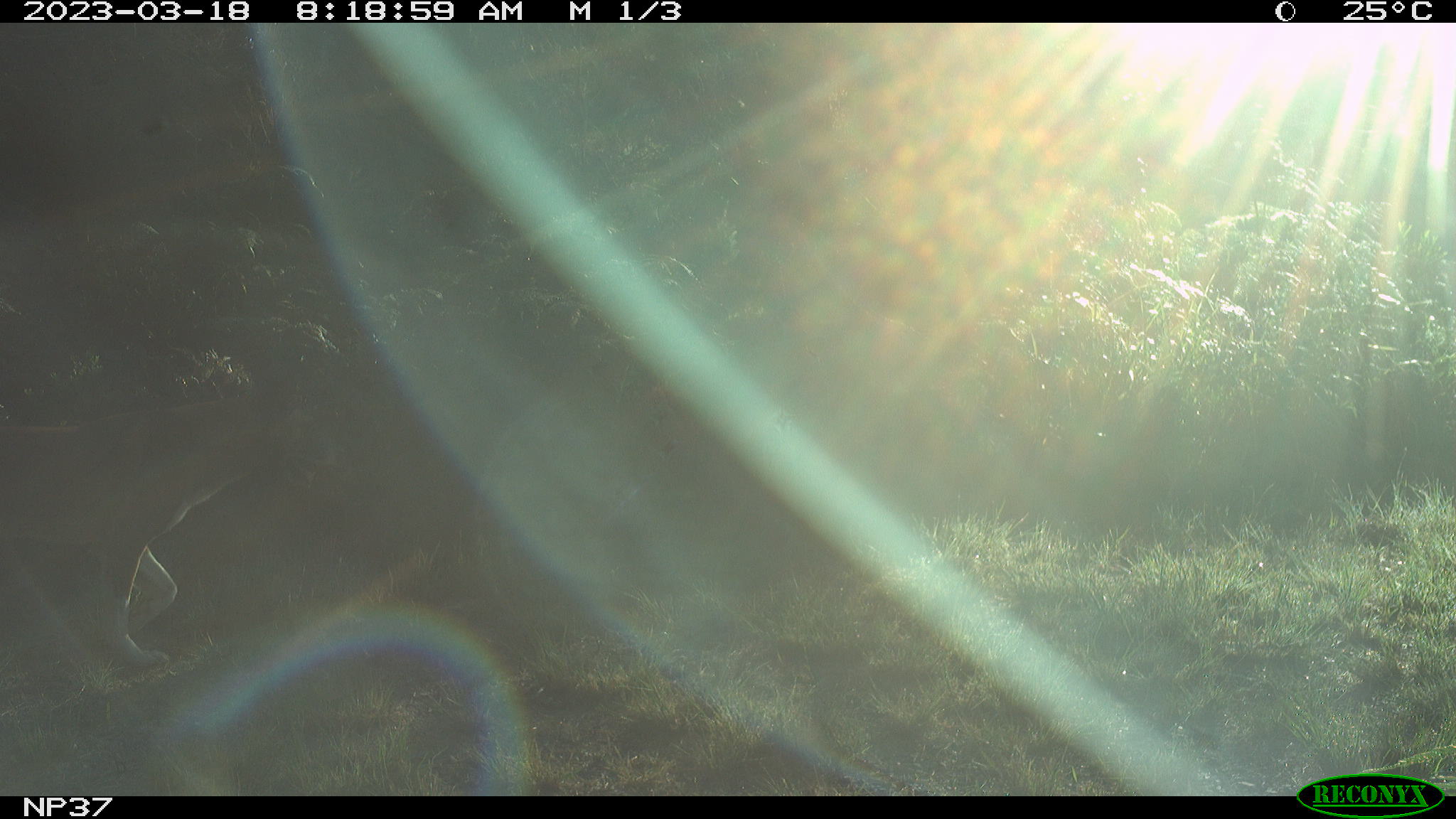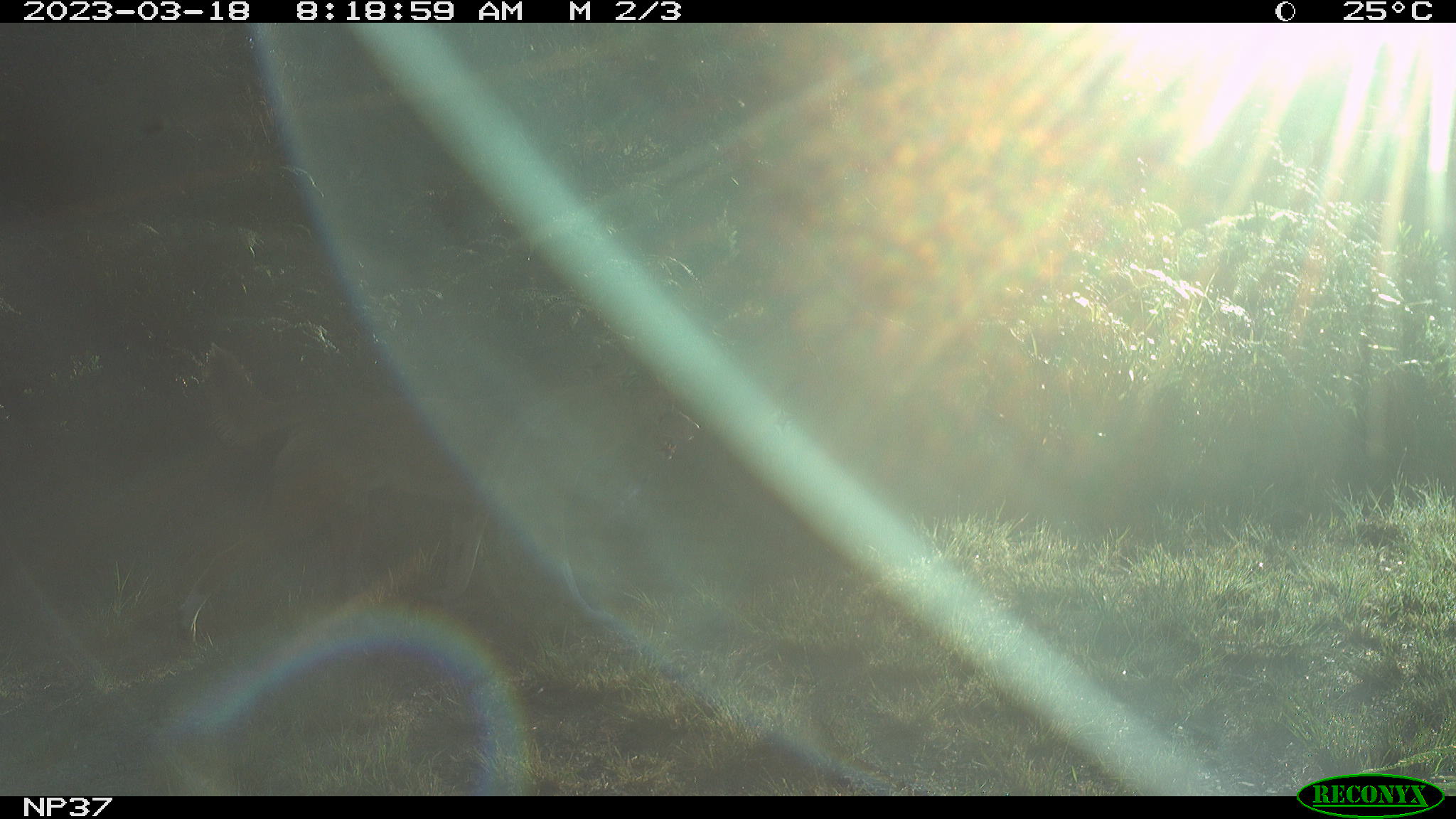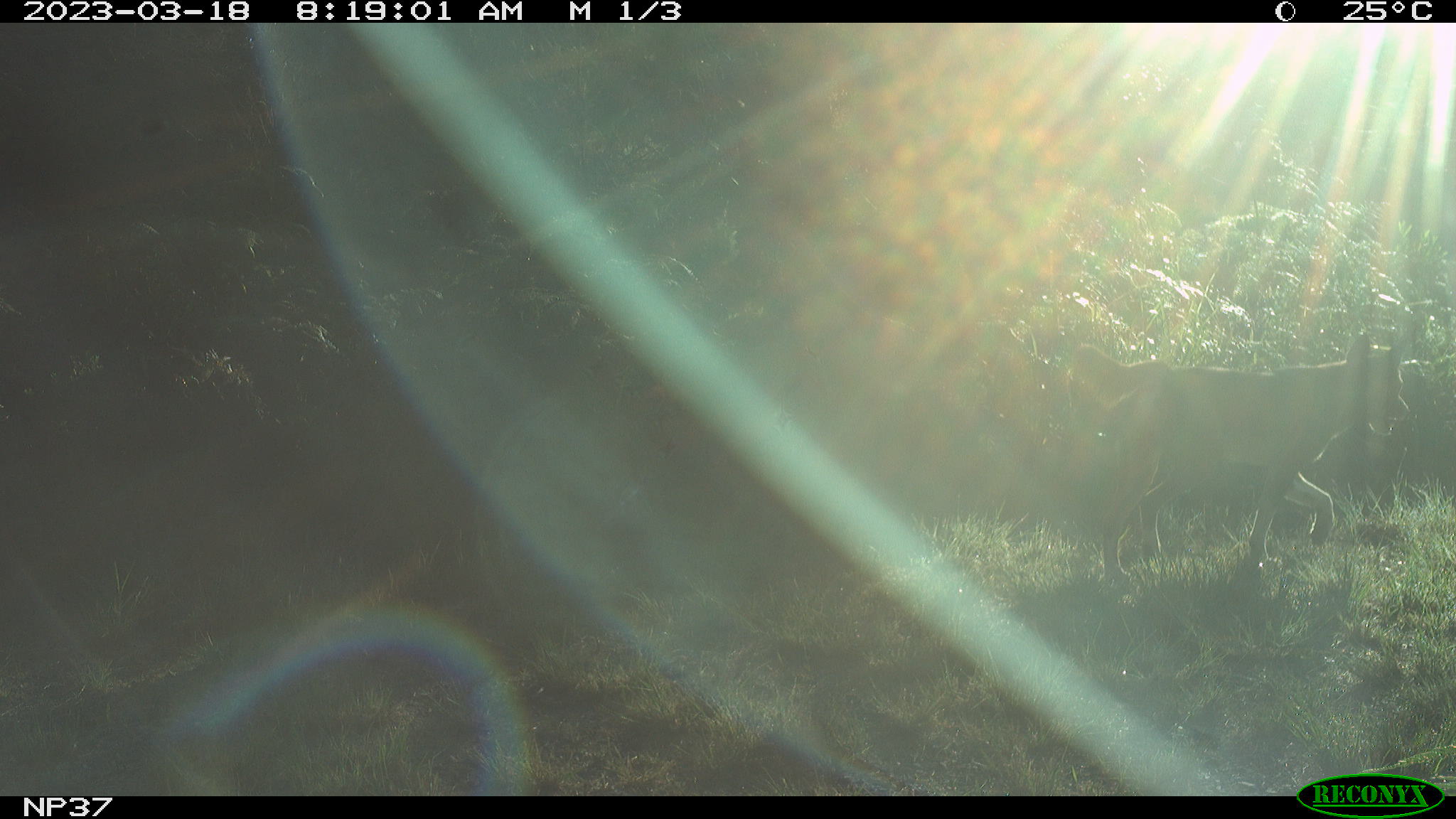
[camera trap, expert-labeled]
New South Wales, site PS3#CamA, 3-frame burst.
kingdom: Animalia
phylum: Chordata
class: Mammalia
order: Carnivora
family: Canidae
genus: Canis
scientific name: Canis familiaris dingo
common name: dingo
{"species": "dingo (Canis familiaris dingo)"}